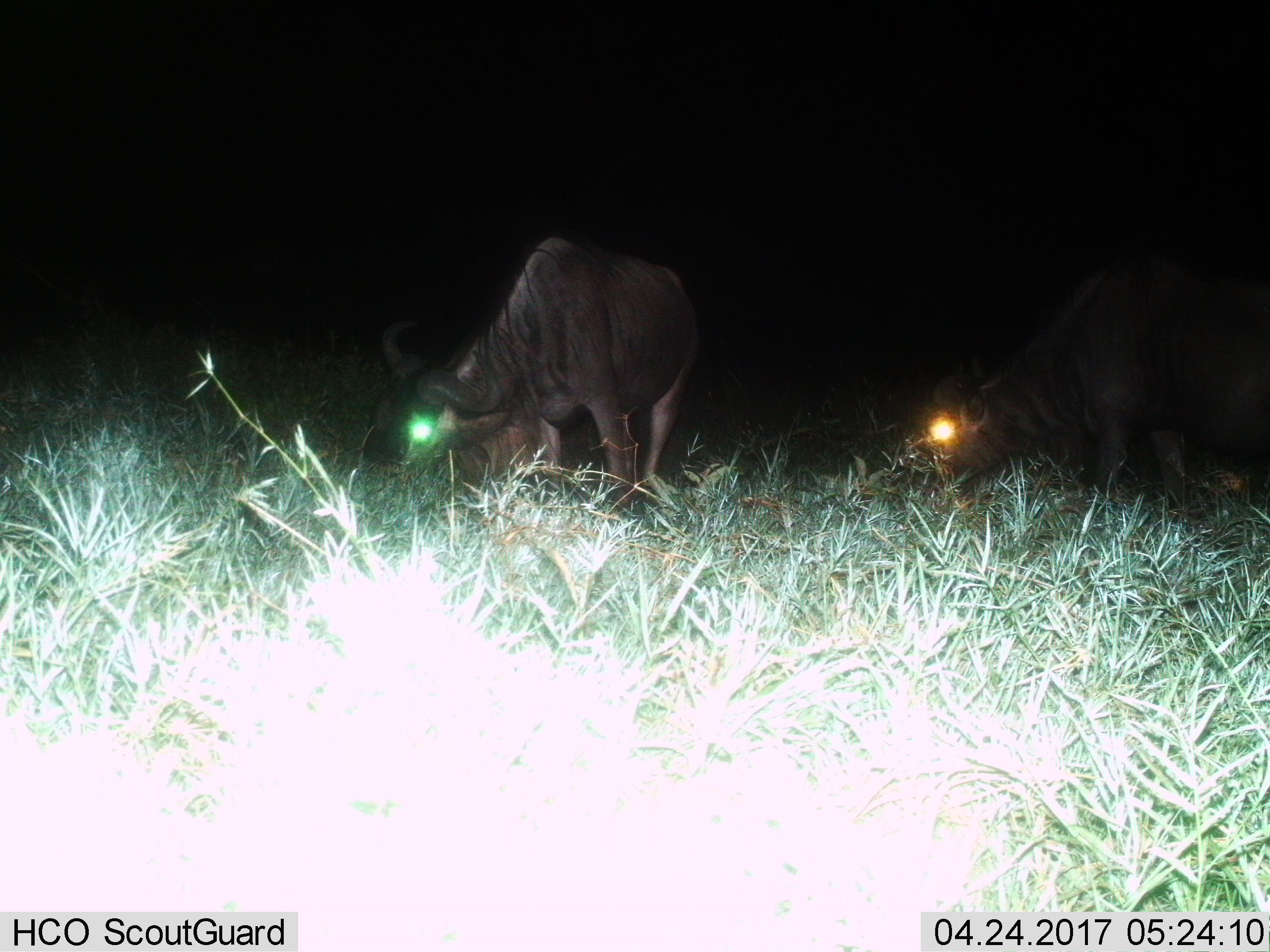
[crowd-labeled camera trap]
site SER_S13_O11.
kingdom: Animalia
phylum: Chordata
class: Mammalia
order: Artiodactyla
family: Bovidae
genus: Connochaetes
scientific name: Connochaetes taurinus taurinus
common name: blue wildebeest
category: wildebeestblue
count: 2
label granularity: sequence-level